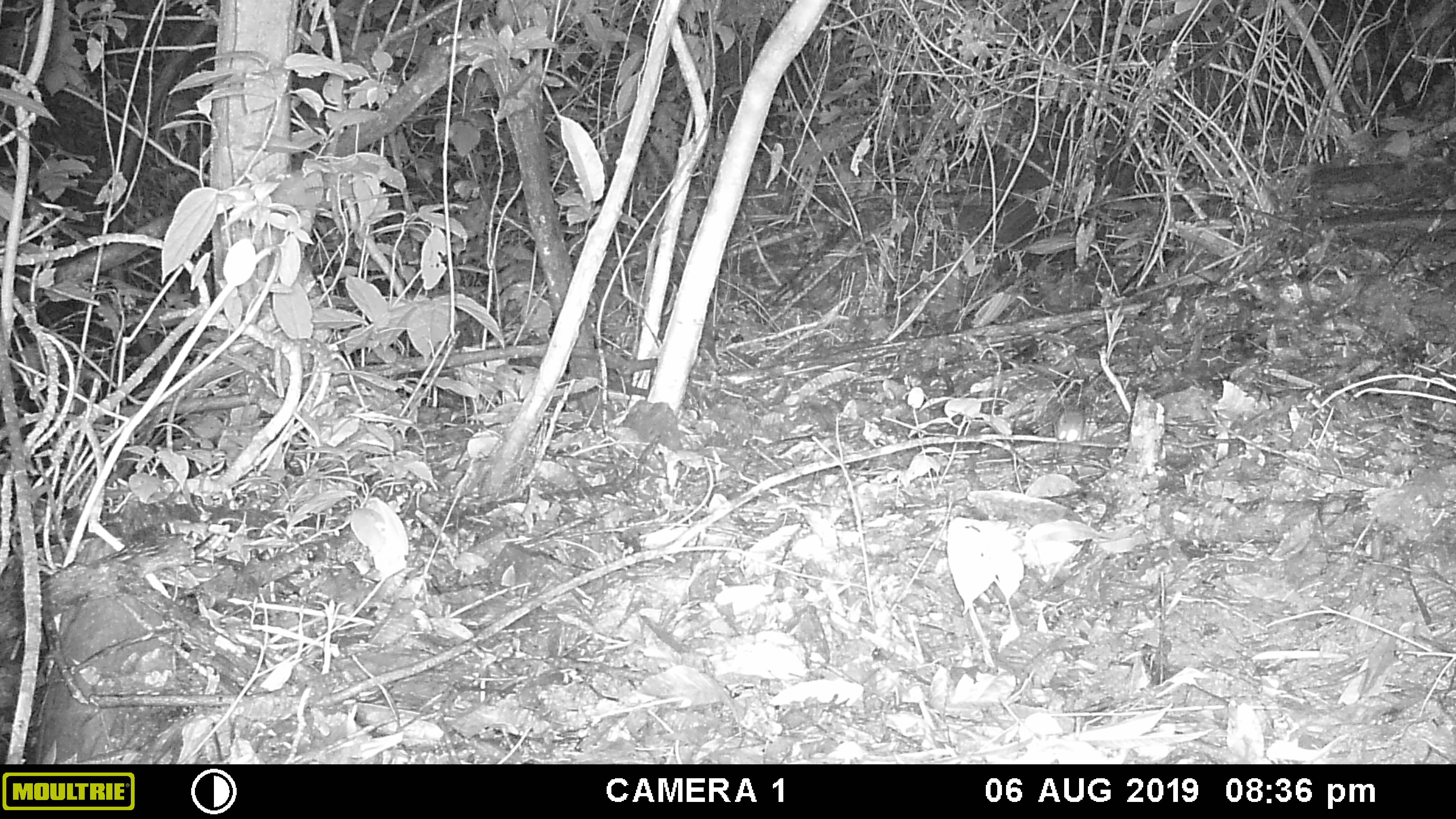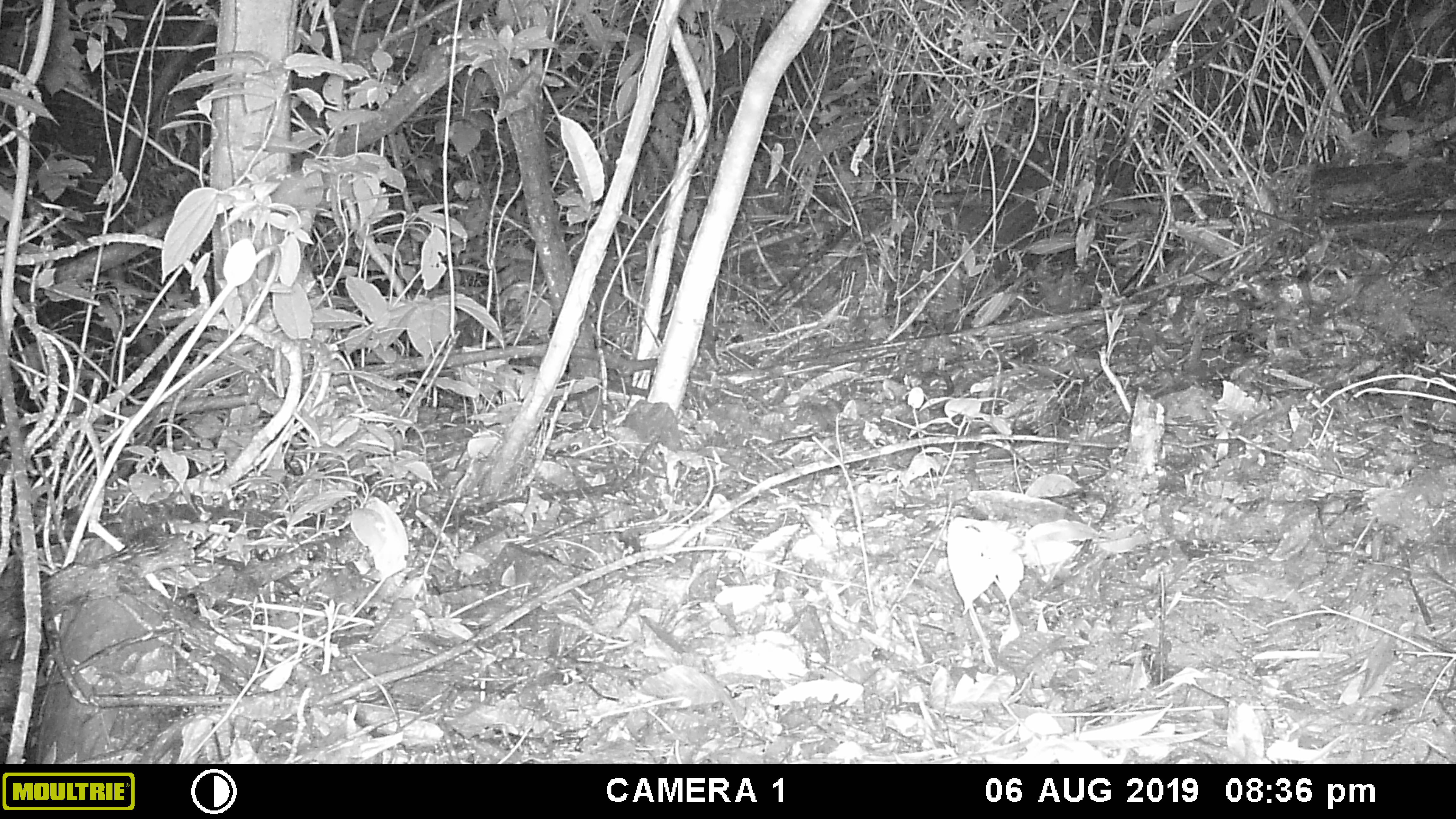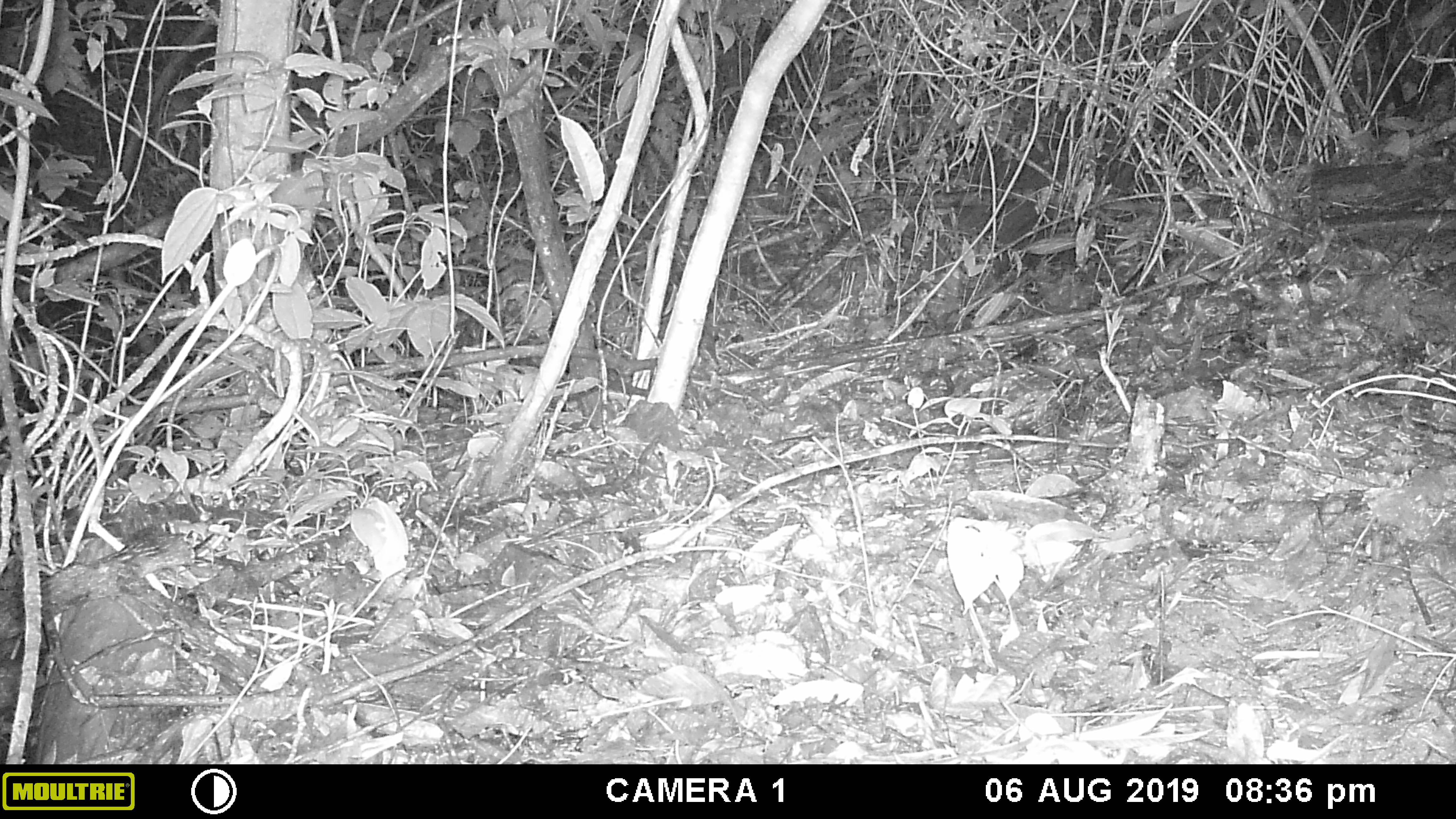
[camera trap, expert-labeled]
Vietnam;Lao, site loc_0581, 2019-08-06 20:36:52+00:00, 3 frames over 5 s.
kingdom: Animalia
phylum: Chordata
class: Mammalia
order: Rodentia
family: Muridae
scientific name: Muridae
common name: old-world mice and rats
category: unidentified murid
Unidentified murid (old-world mice and rats) (Muridae). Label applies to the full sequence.